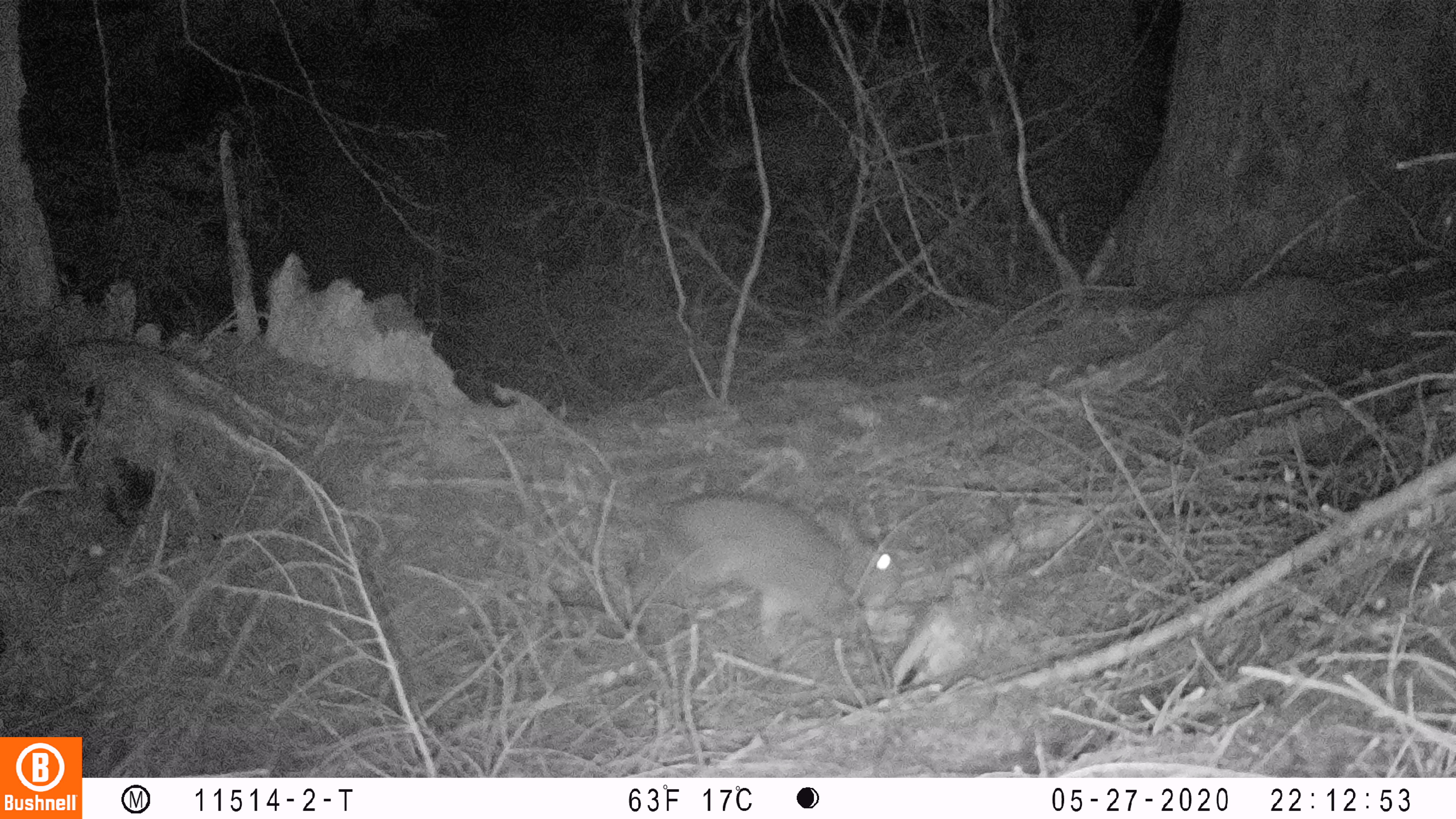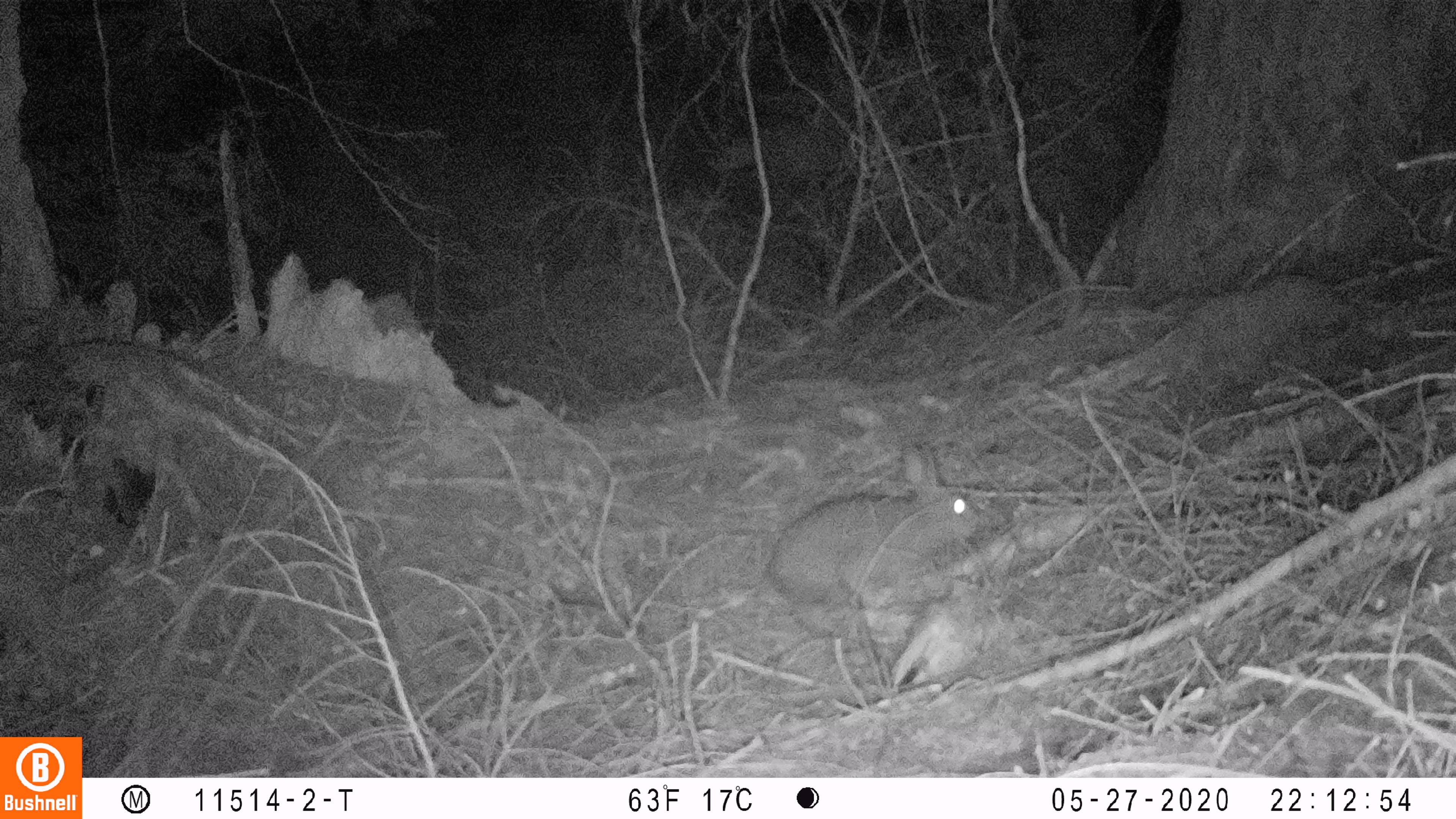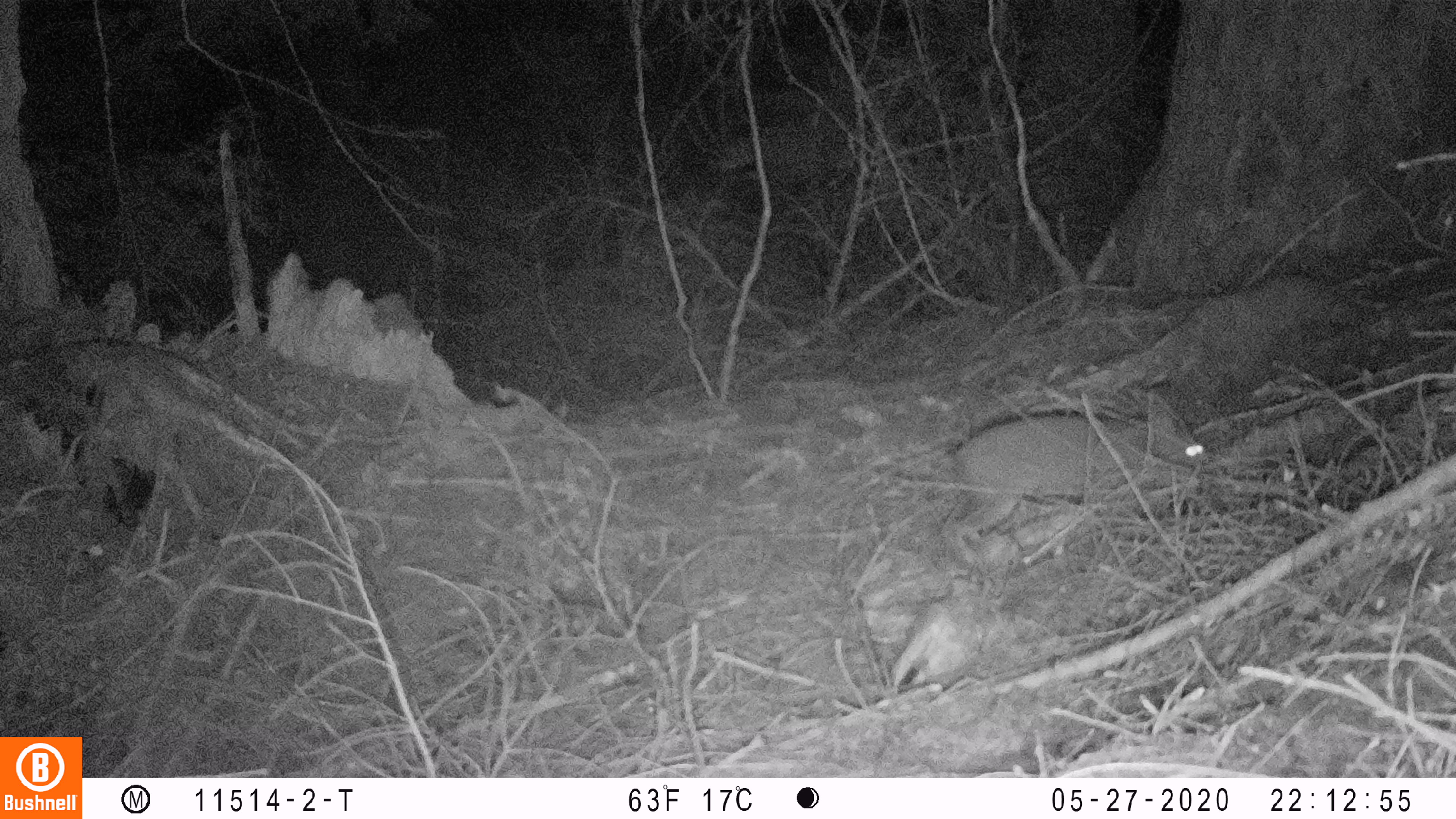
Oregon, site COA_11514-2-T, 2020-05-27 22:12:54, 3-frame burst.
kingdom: Animalia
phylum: Chordata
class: Mammalia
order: Lagomorpha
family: Leporidae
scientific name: Leporidae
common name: hares and rabbits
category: leporidae family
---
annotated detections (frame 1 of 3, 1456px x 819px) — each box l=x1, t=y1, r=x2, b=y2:
leporidae family: l=657, t=487, r=903, b=664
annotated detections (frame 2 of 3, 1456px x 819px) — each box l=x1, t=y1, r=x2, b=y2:
leporidae family: l=757, t=437, r=980, b=610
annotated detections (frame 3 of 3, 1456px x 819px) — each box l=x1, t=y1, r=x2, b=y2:
leporidae family: l=938, t=386, r=1212, b=505